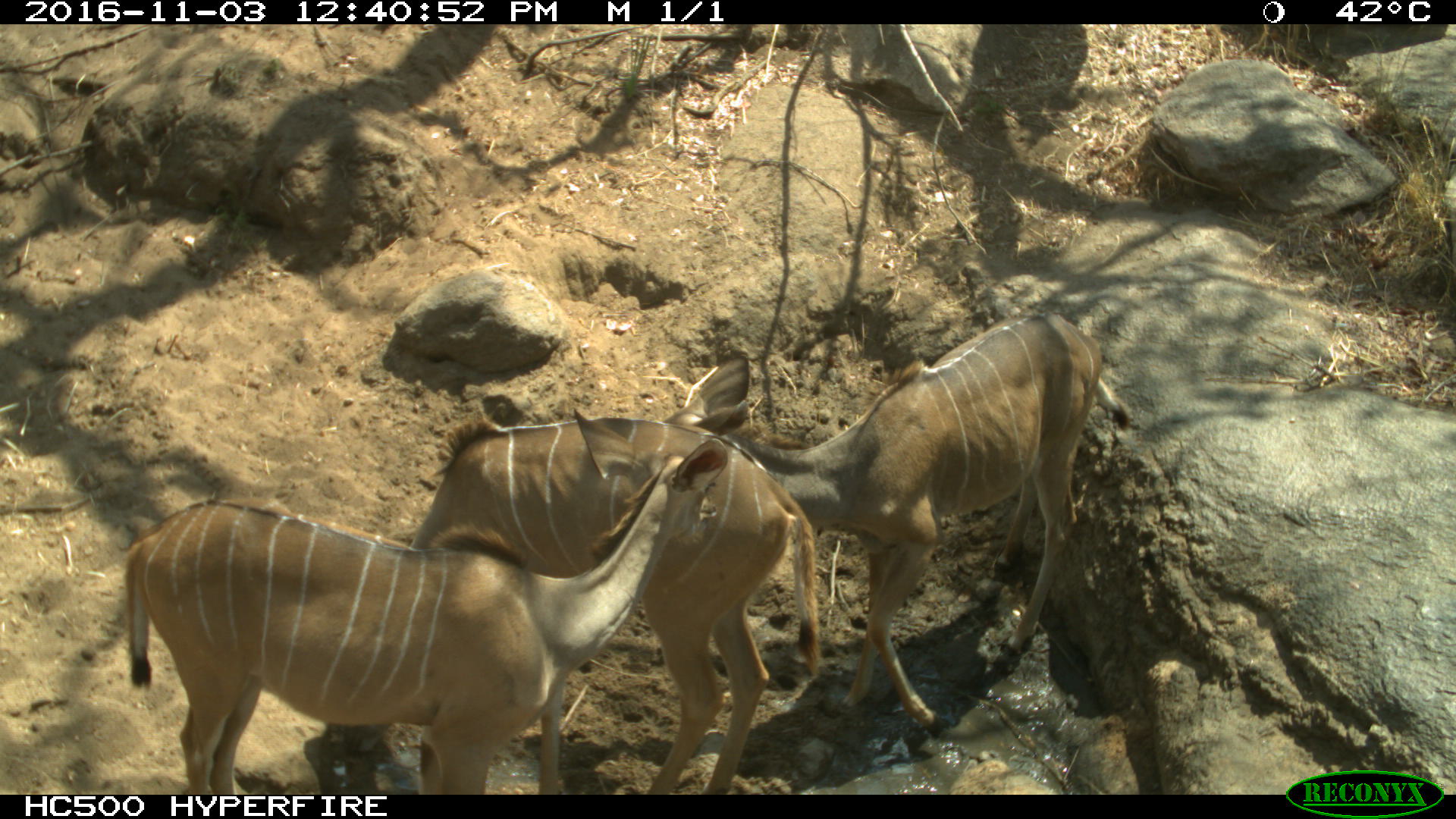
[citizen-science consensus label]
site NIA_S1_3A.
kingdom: Animalia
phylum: Chordata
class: Mammalia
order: Artiodactyla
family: Bovidae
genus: Tragelaphus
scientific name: Tragelaphus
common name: kudu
Kudu (Tragelaphus), count 3. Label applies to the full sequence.